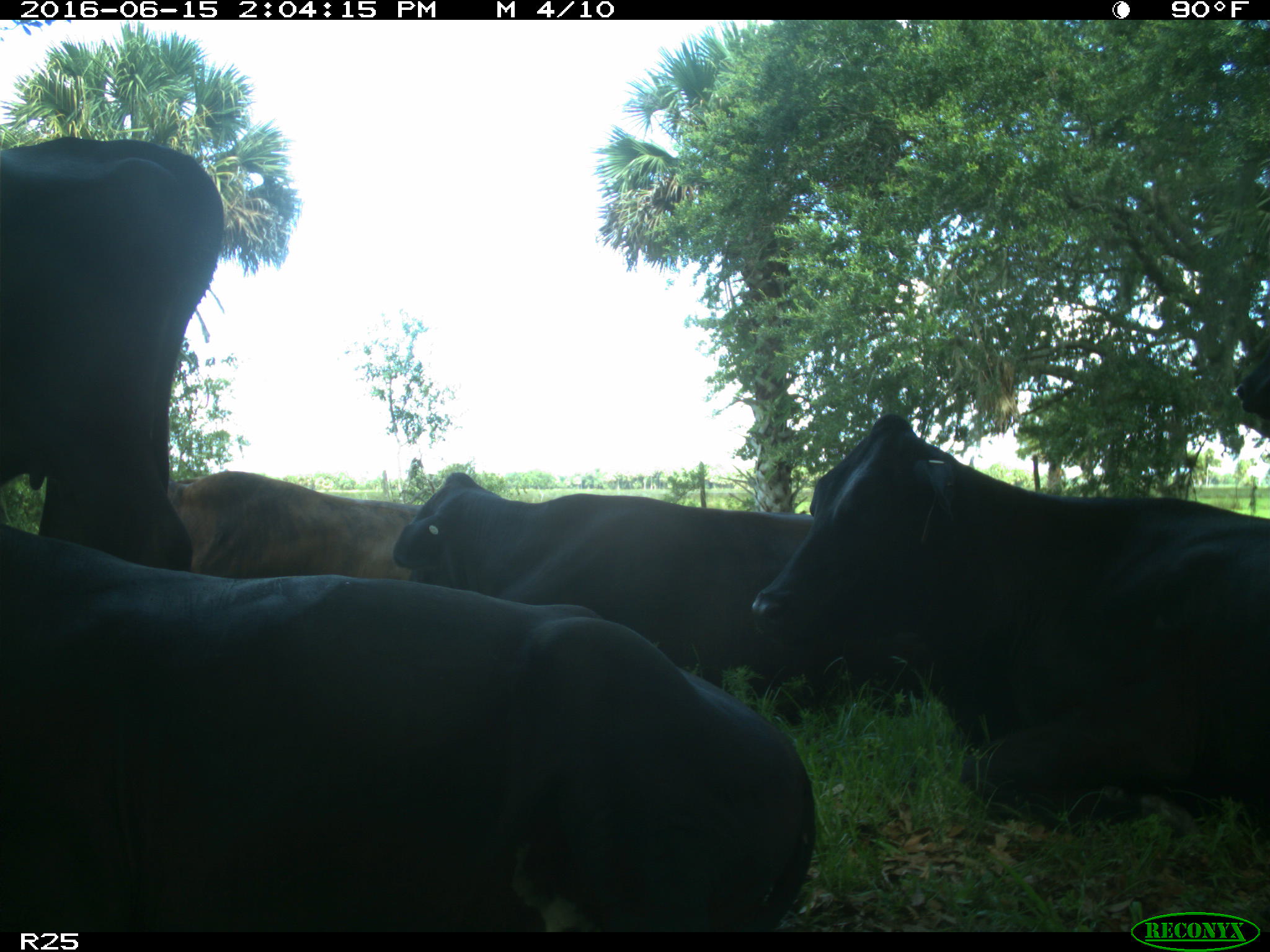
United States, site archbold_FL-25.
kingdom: Animalia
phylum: Chordata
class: Mammalia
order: Artiodactyla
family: Bovidae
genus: Bos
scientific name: Bos taurus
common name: domestic cow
Bos taurus (domestic cow).